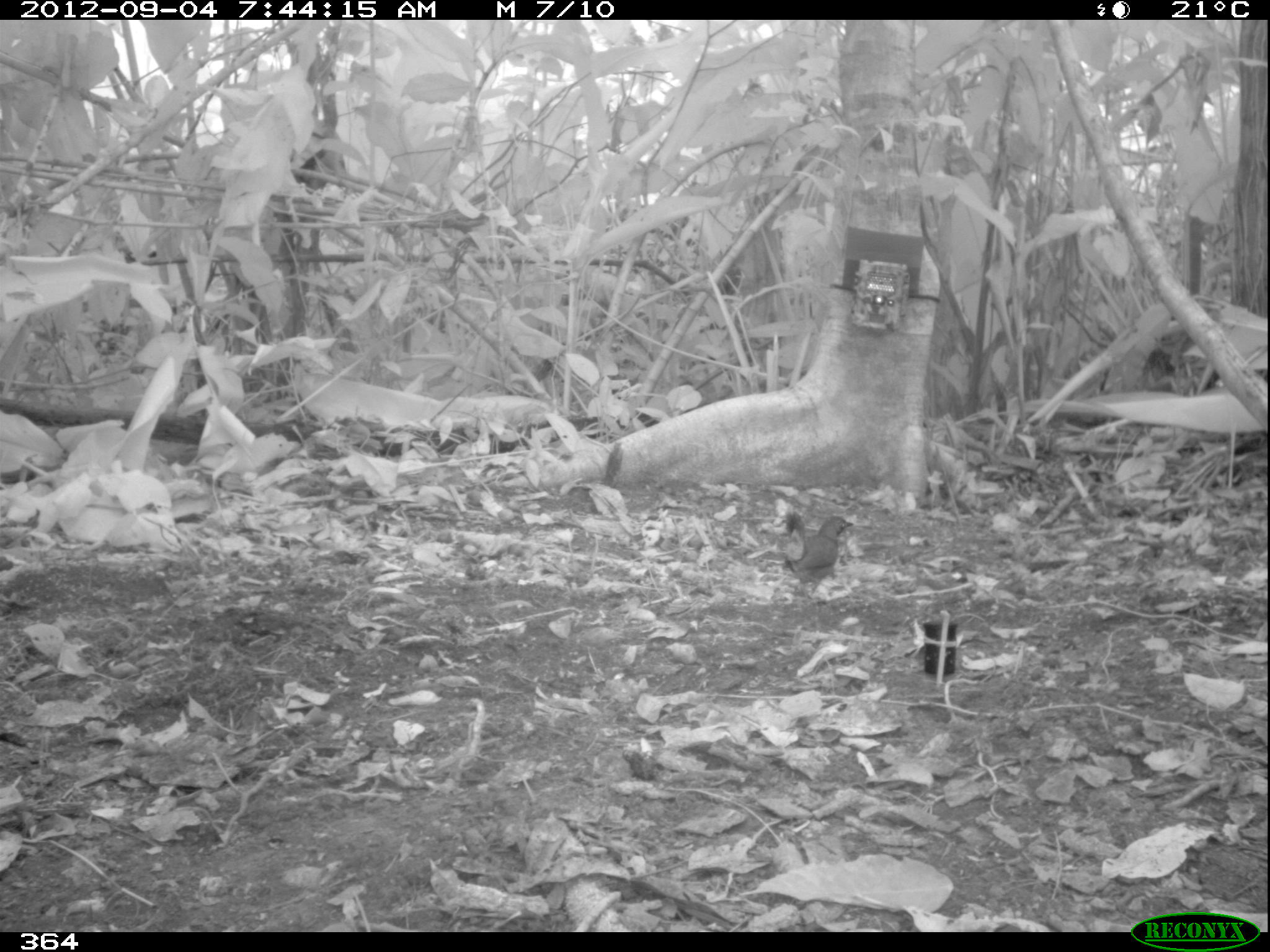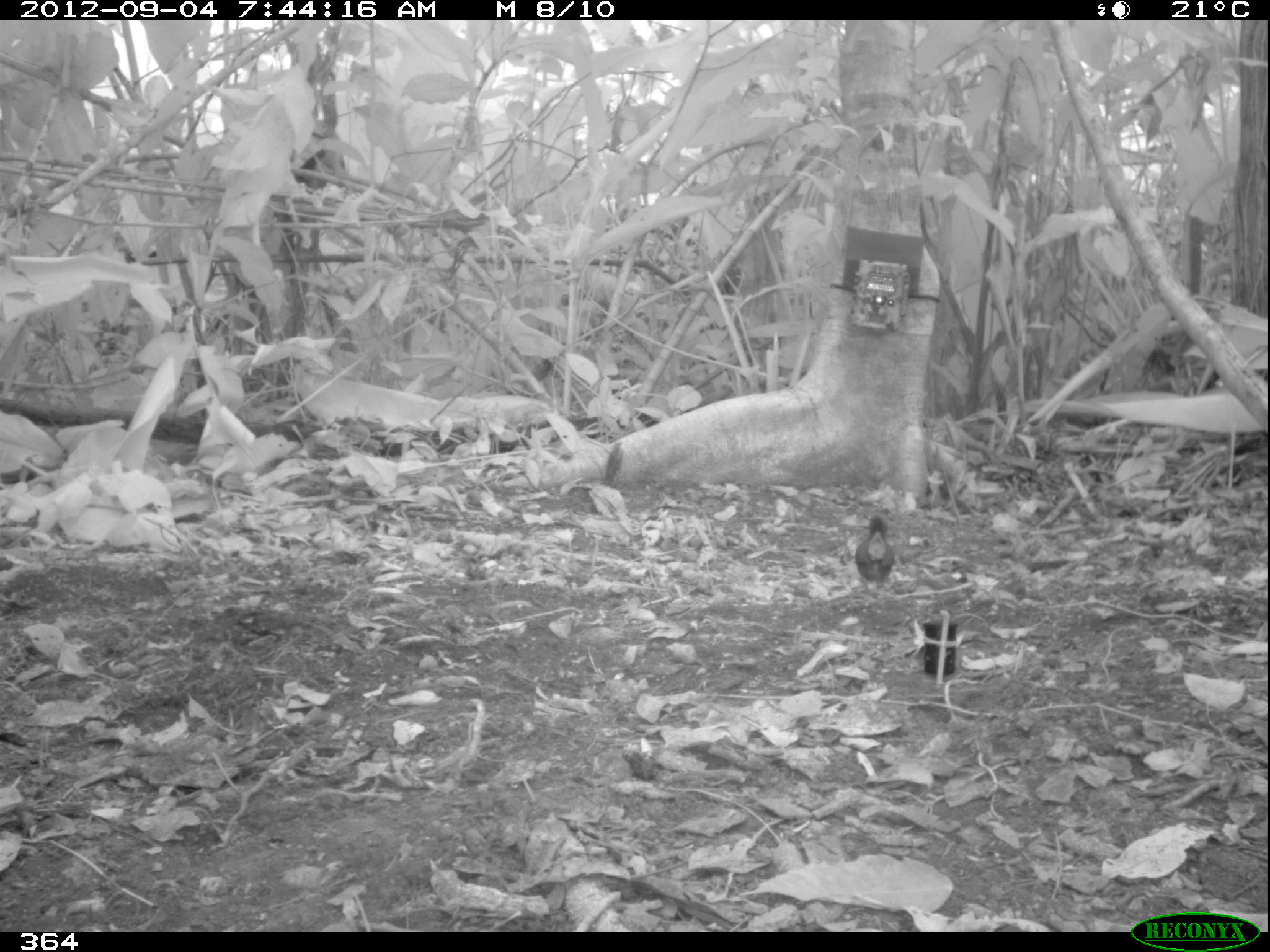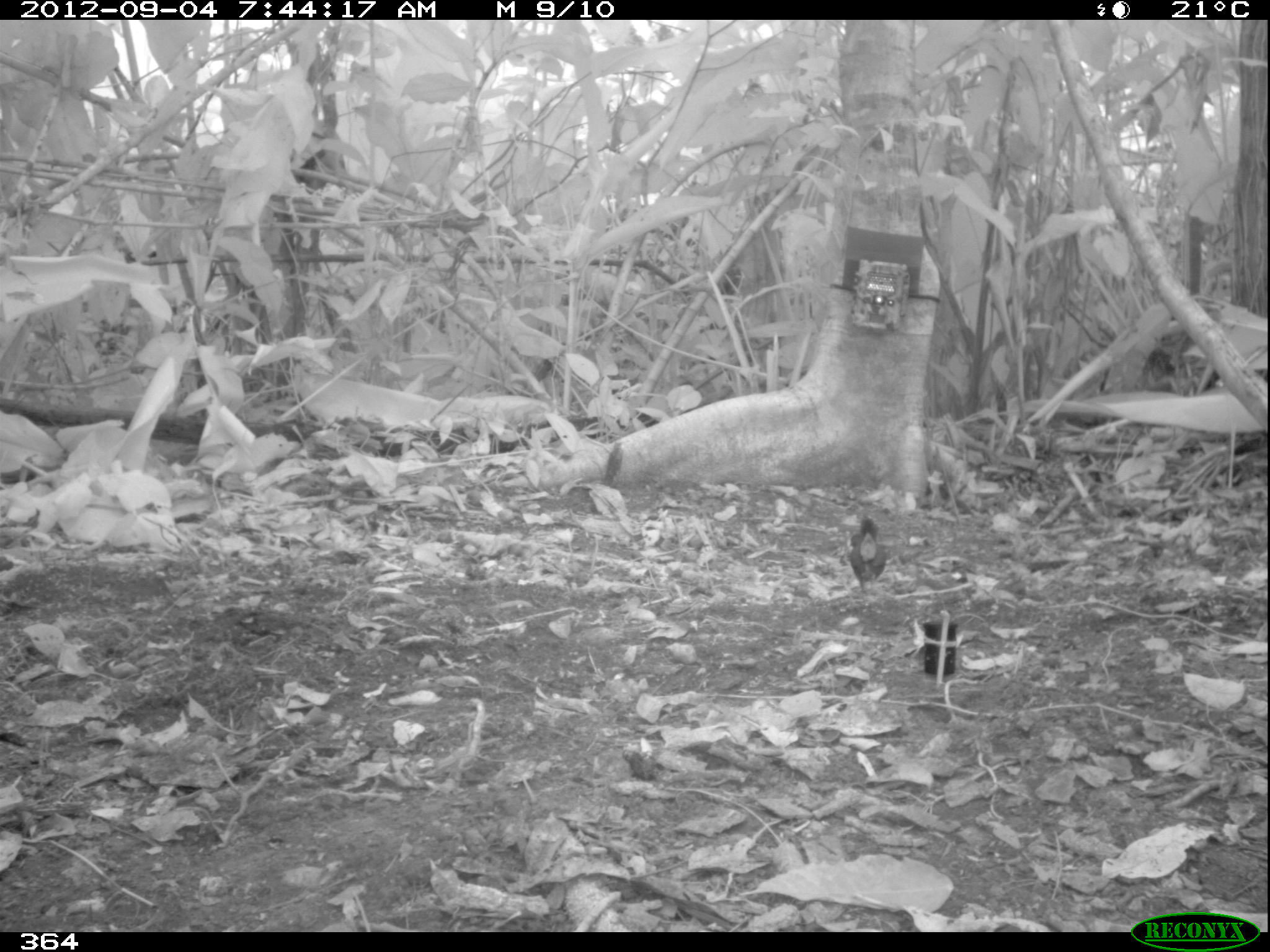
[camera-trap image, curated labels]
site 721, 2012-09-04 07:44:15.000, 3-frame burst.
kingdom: Animalia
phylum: Chordata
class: Aves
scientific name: Aves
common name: bird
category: unknown bird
Unknown bird (bird) (Aves).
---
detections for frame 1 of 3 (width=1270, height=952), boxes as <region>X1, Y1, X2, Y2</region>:
unknown bird: <region>782, 510, 853, 597</region>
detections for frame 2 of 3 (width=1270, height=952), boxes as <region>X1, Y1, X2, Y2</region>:
unknown bird: <region>853, 514, 895, 597</region>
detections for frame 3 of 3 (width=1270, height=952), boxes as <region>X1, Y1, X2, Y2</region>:
unknown bird: <region>848, 517, 887, 595</region>